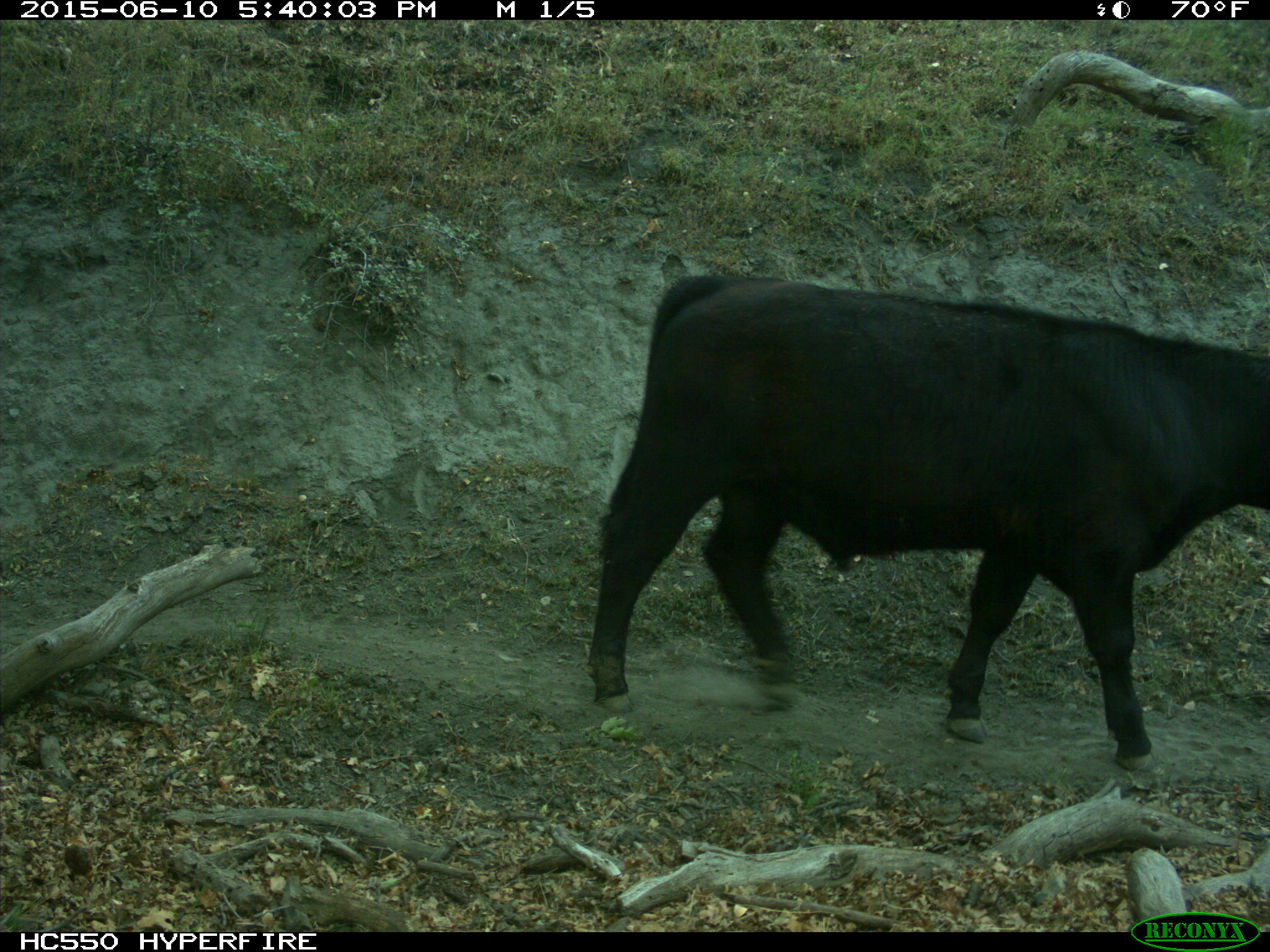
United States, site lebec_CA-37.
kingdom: Animalia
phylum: Chordata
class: Mammalia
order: Artiodactyla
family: Bovidae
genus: Bos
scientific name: Bos taurus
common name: domestic cow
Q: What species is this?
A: Bos taurus (domestic cow).